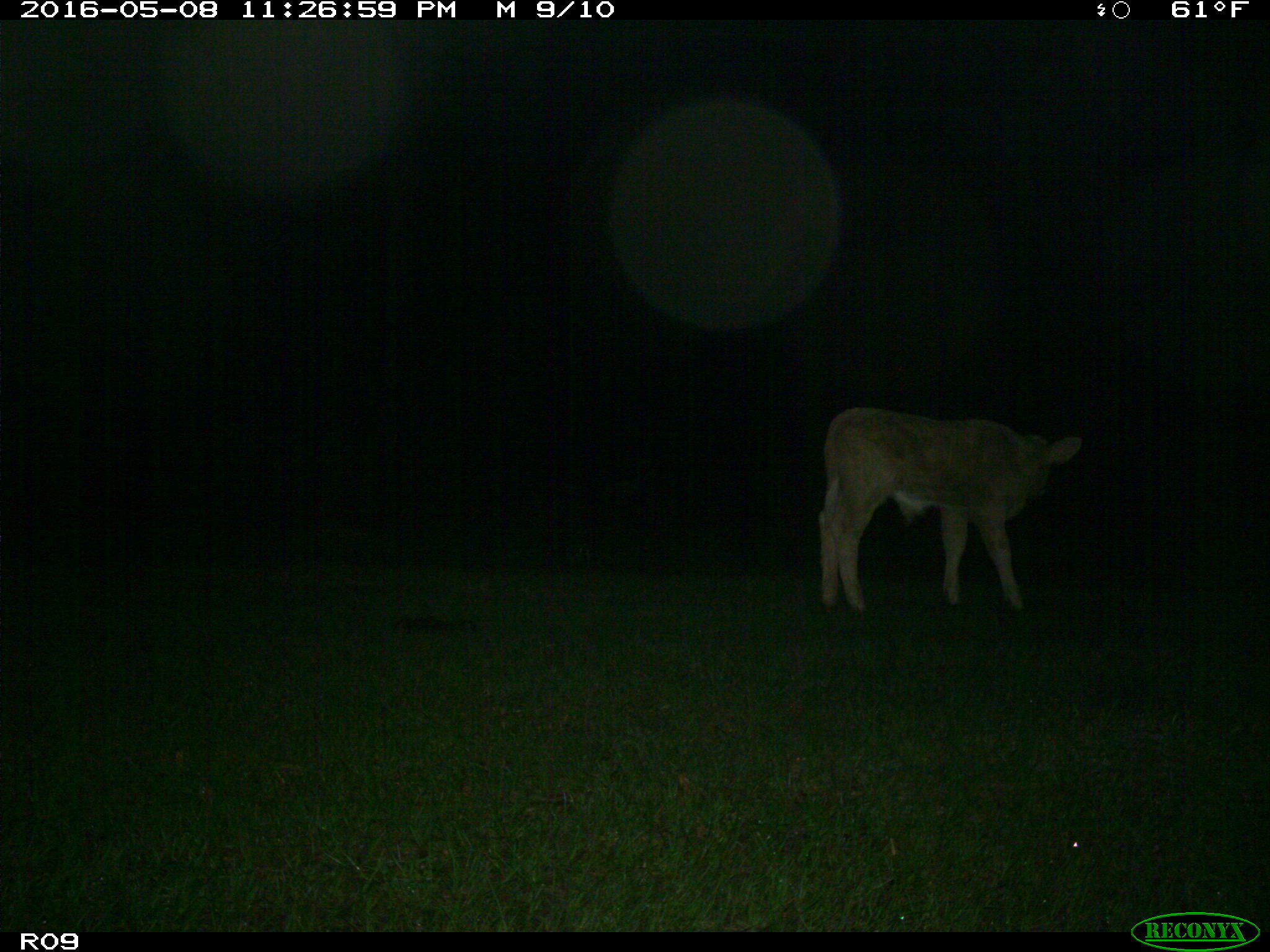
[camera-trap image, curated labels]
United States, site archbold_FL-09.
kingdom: Animalia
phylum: Chordata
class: Mammalia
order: Artiodactyla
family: Bovidae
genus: Bos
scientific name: Bos taurus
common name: domestic cow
Bos taurus (domestic cow).